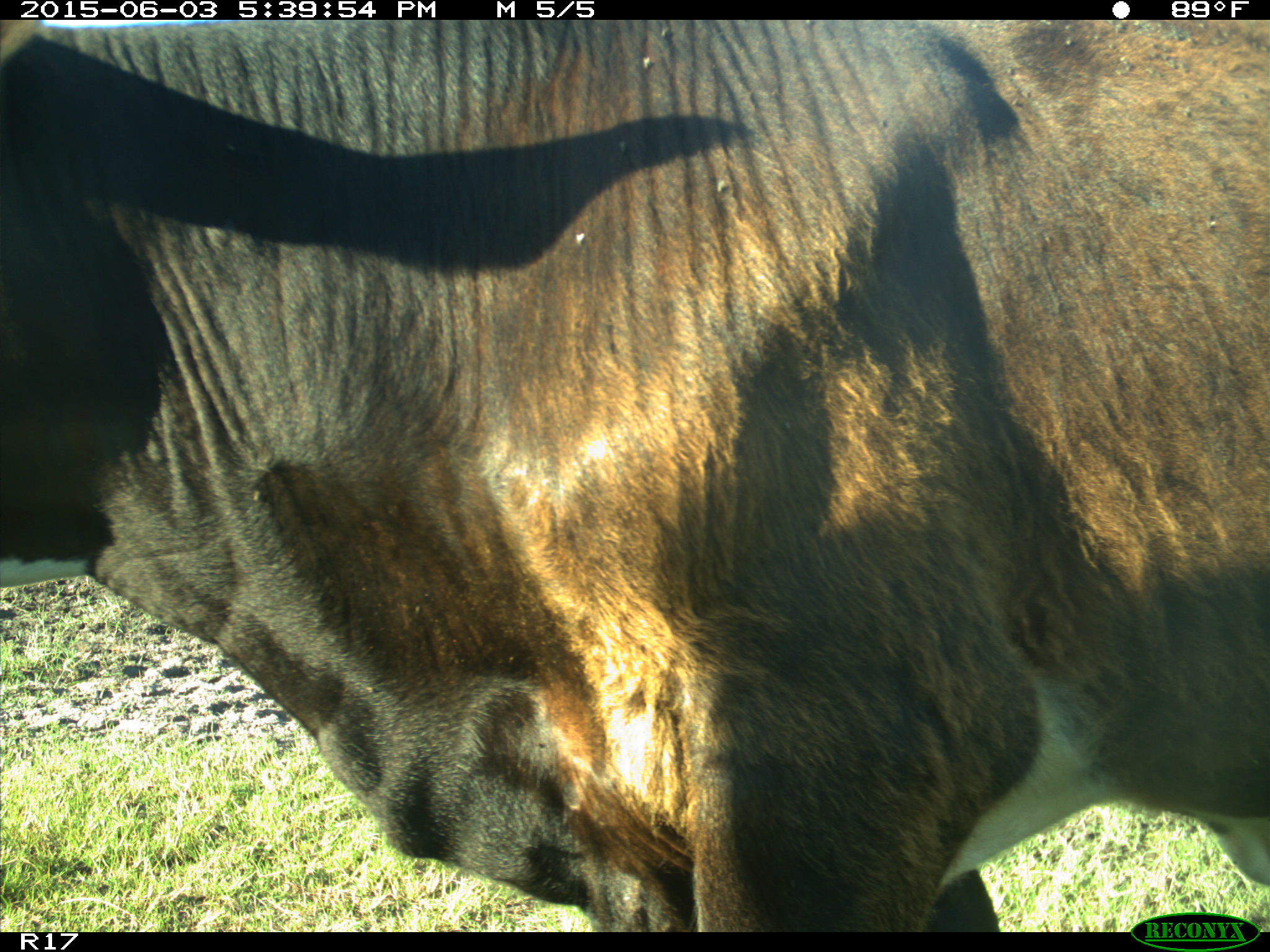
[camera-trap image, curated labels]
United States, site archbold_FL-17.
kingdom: Animalia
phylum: Chordata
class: Mammalia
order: Artiodactyla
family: Bovidae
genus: Bos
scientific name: Bos taurus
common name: domestic cow